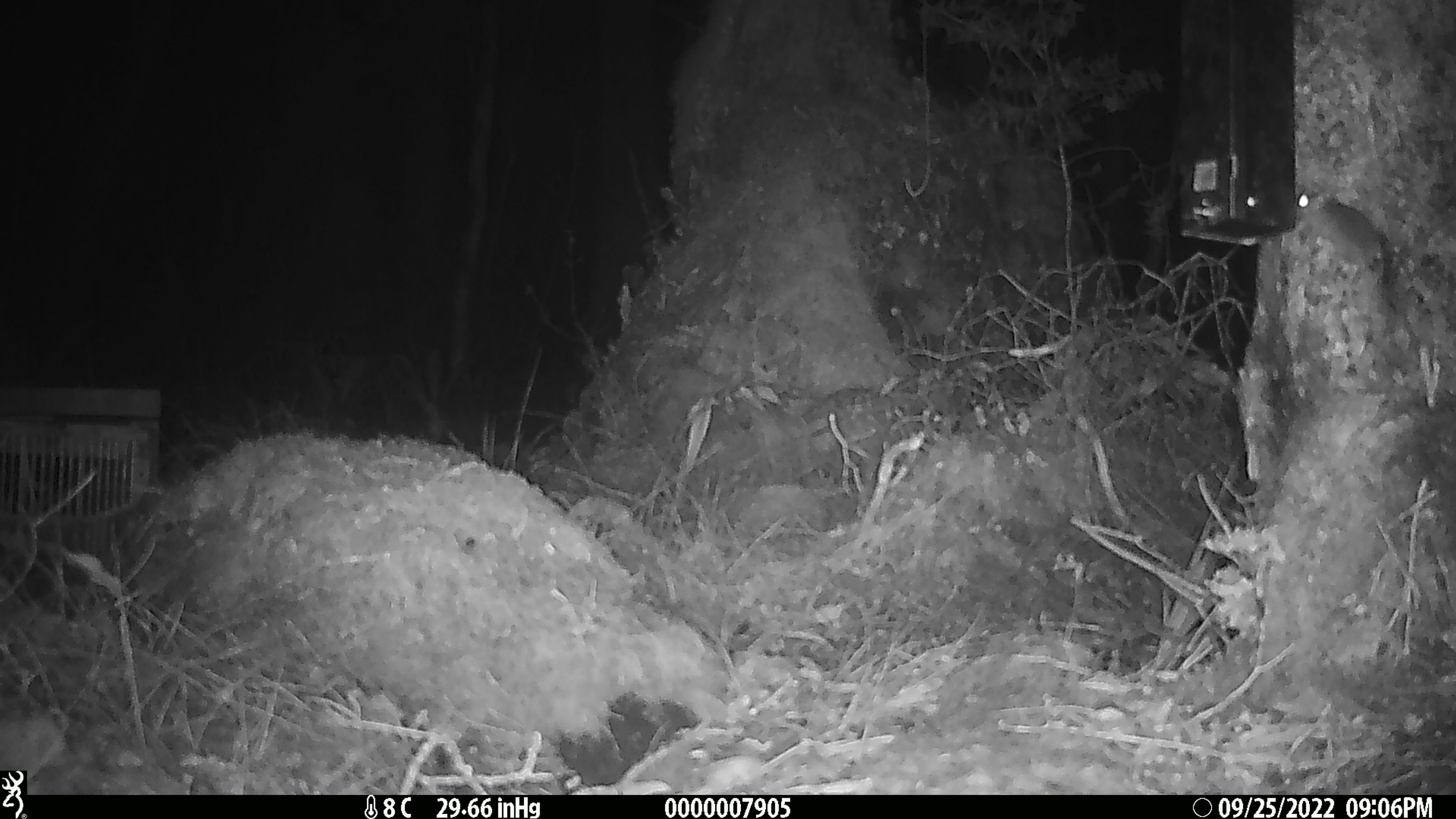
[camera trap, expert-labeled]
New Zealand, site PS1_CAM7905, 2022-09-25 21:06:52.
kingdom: Animalia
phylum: Chordata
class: Mammalia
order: Rodentia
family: Muridae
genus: Mus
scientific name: Mus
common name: mouse